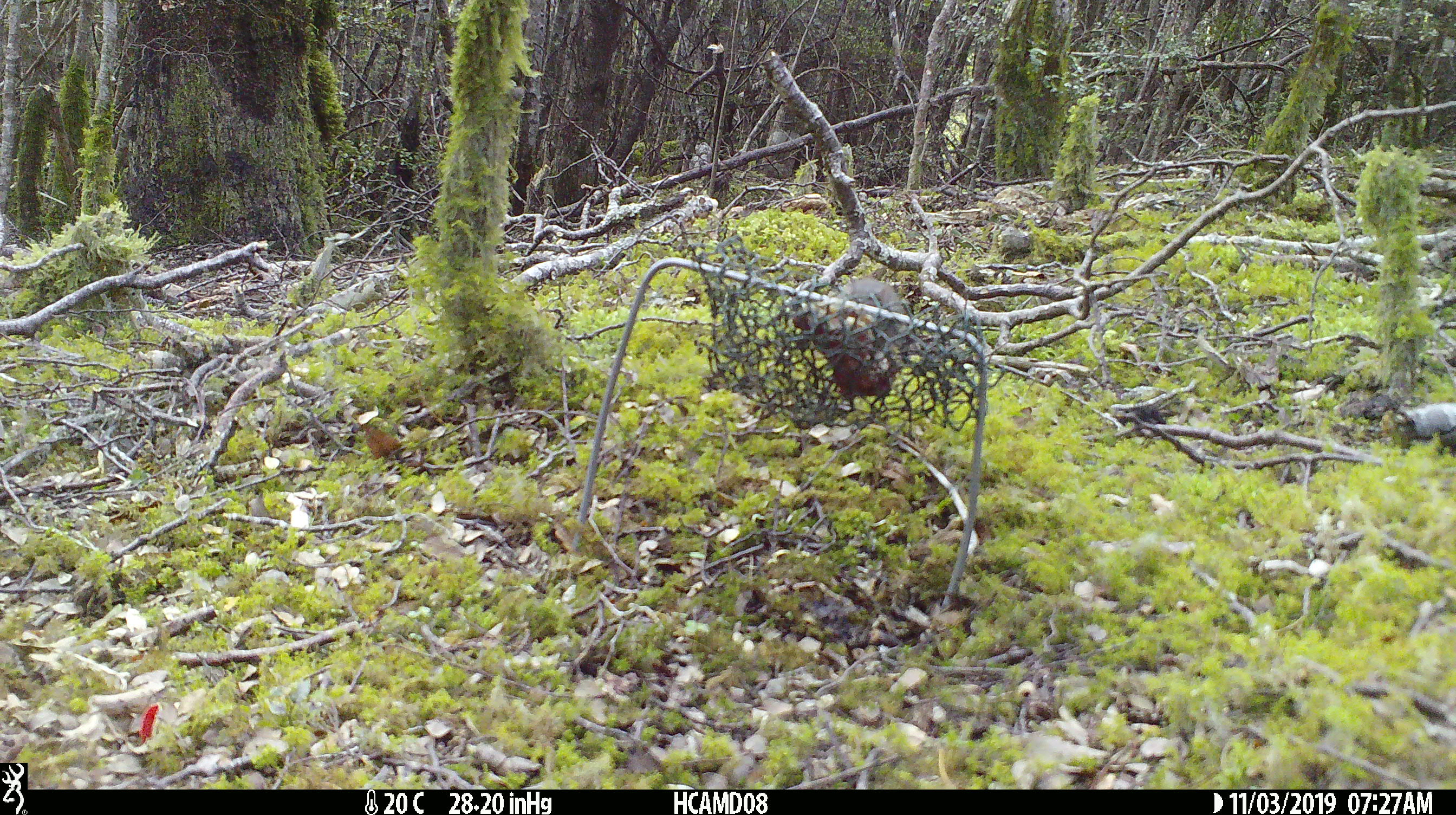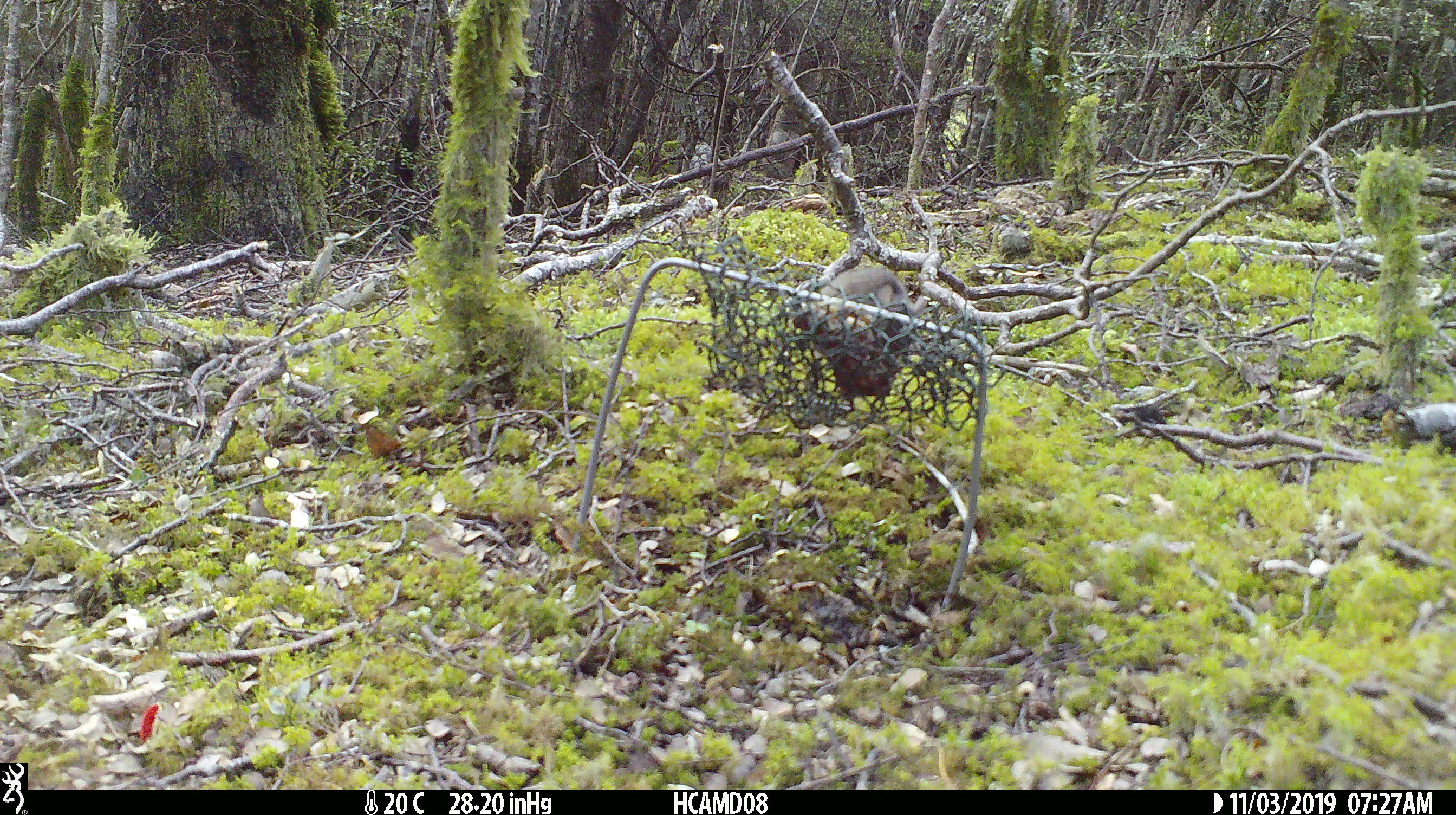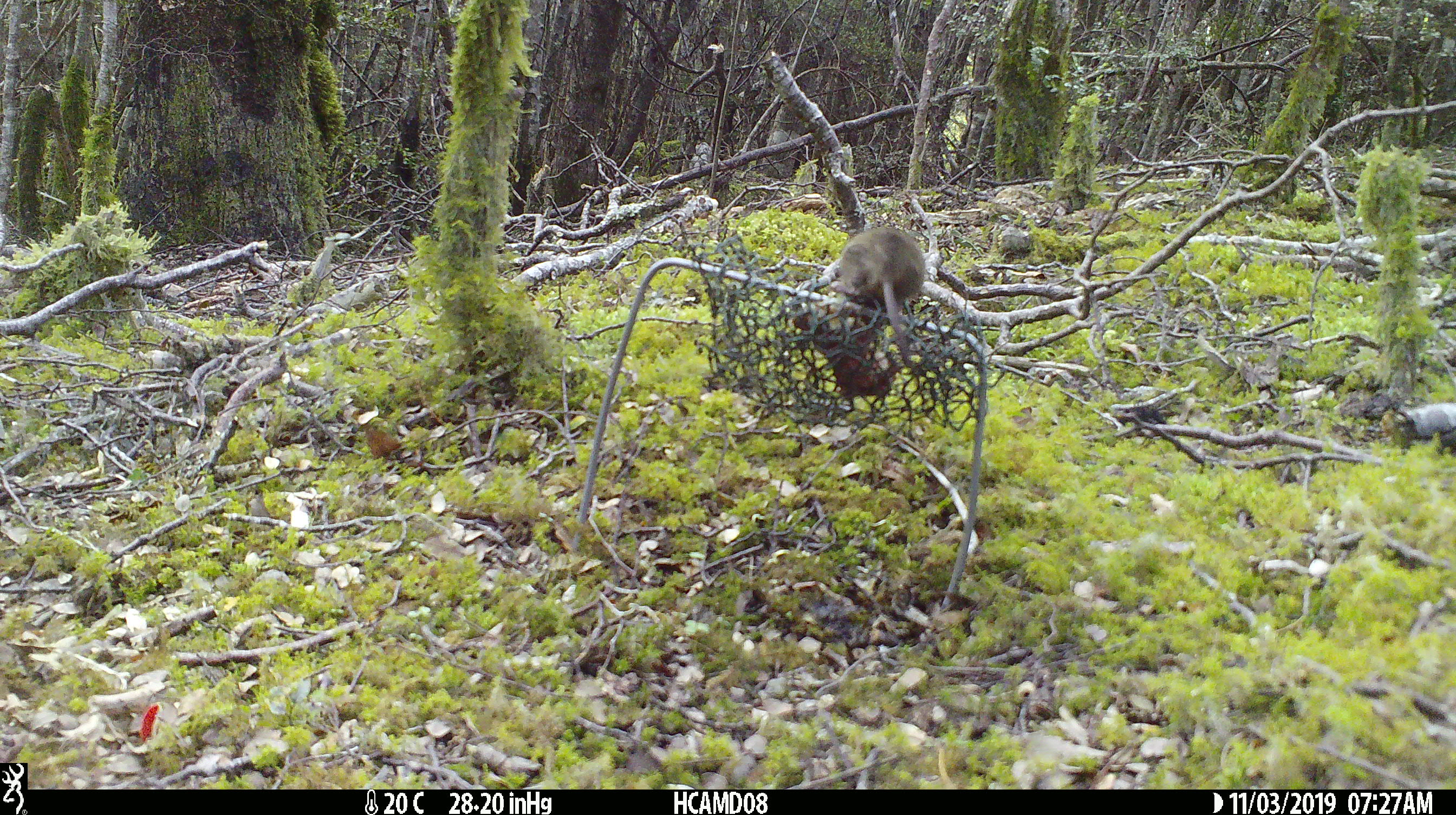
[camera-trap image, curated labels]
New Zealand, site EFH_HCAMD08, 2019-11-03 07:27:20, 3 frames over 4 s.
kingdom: Animalia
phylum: Chordata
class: Mammalia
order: Rodentia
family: Muridae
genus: Mus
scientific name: Mus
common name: mouse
Mouse (Mus).